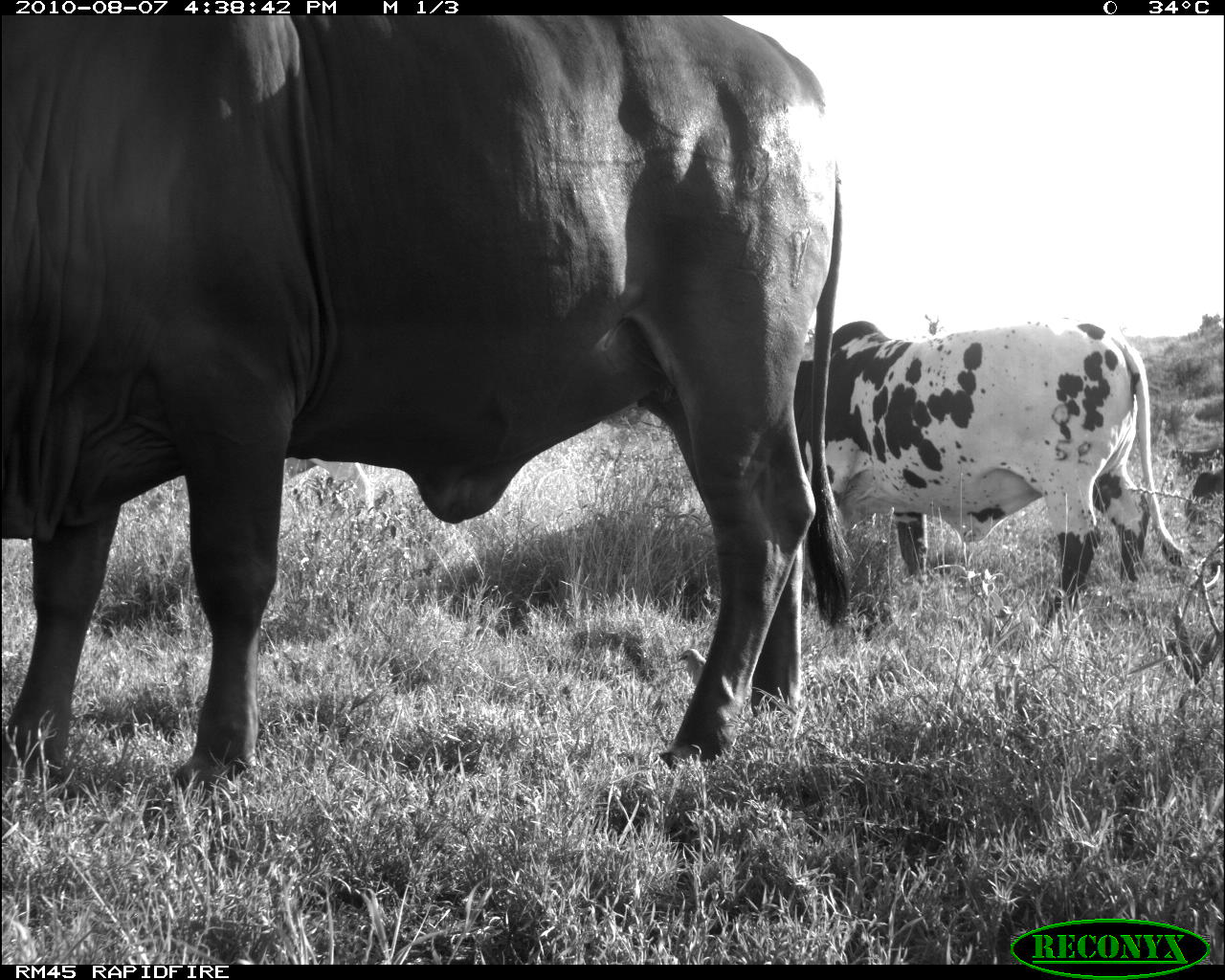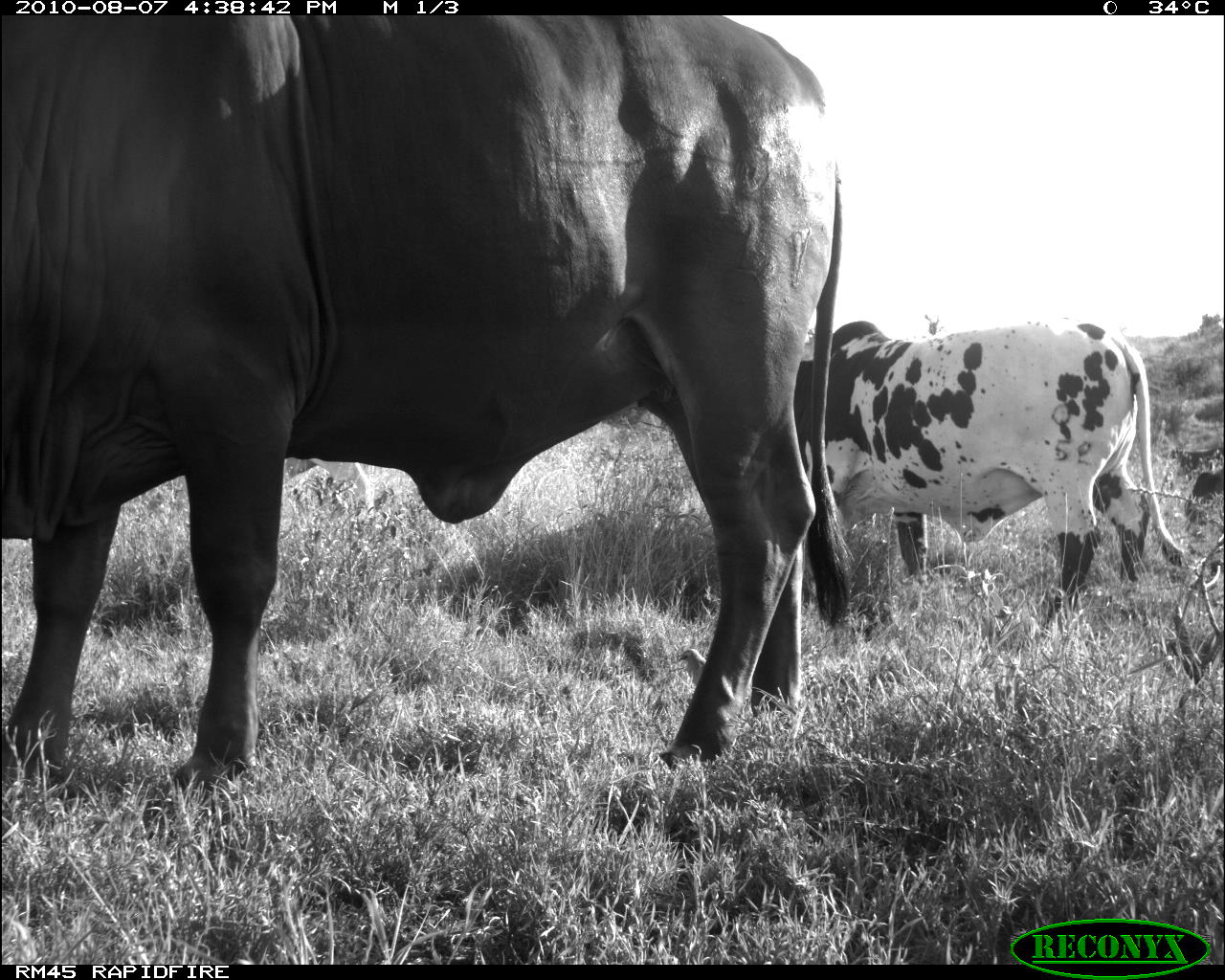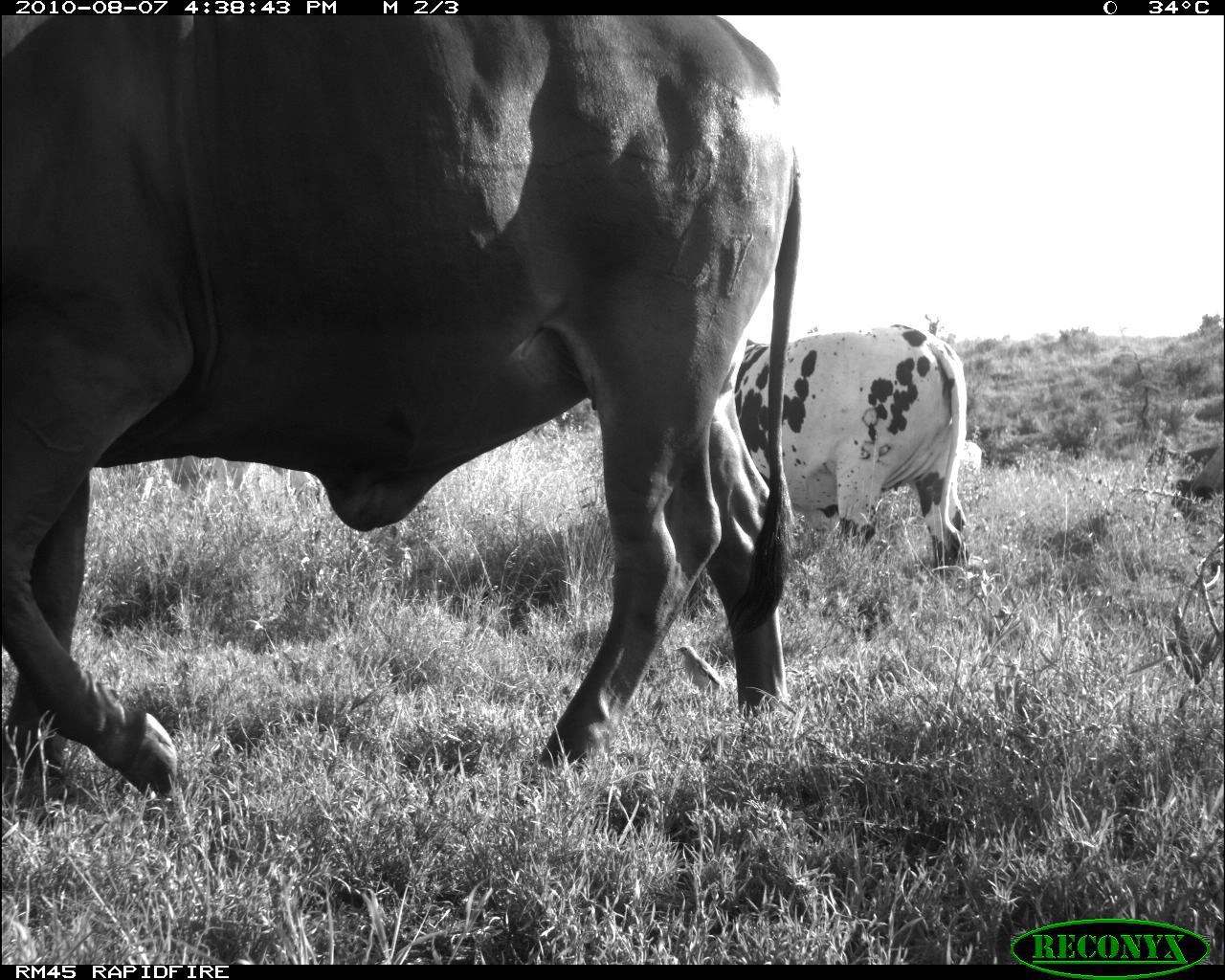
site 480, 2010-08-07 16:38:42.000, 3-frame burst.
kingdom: Animalia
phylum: Chordata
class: Mammalia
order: Artiodactyla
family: Bovidae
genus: Bos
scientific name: Bos taurus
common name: domestic cattle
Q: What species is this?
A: Bos taurus (domestic cattle).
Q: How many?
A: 4.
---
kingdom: Animalia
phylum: Chordata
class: Aves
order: Passeriformes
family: Buphagidae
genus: Buphagus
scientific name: Buphagus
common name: oxpeckers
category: buphagus sp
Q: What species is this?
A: Buphagus sp (oxpeckers) (Buphagus).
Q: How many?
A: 1.